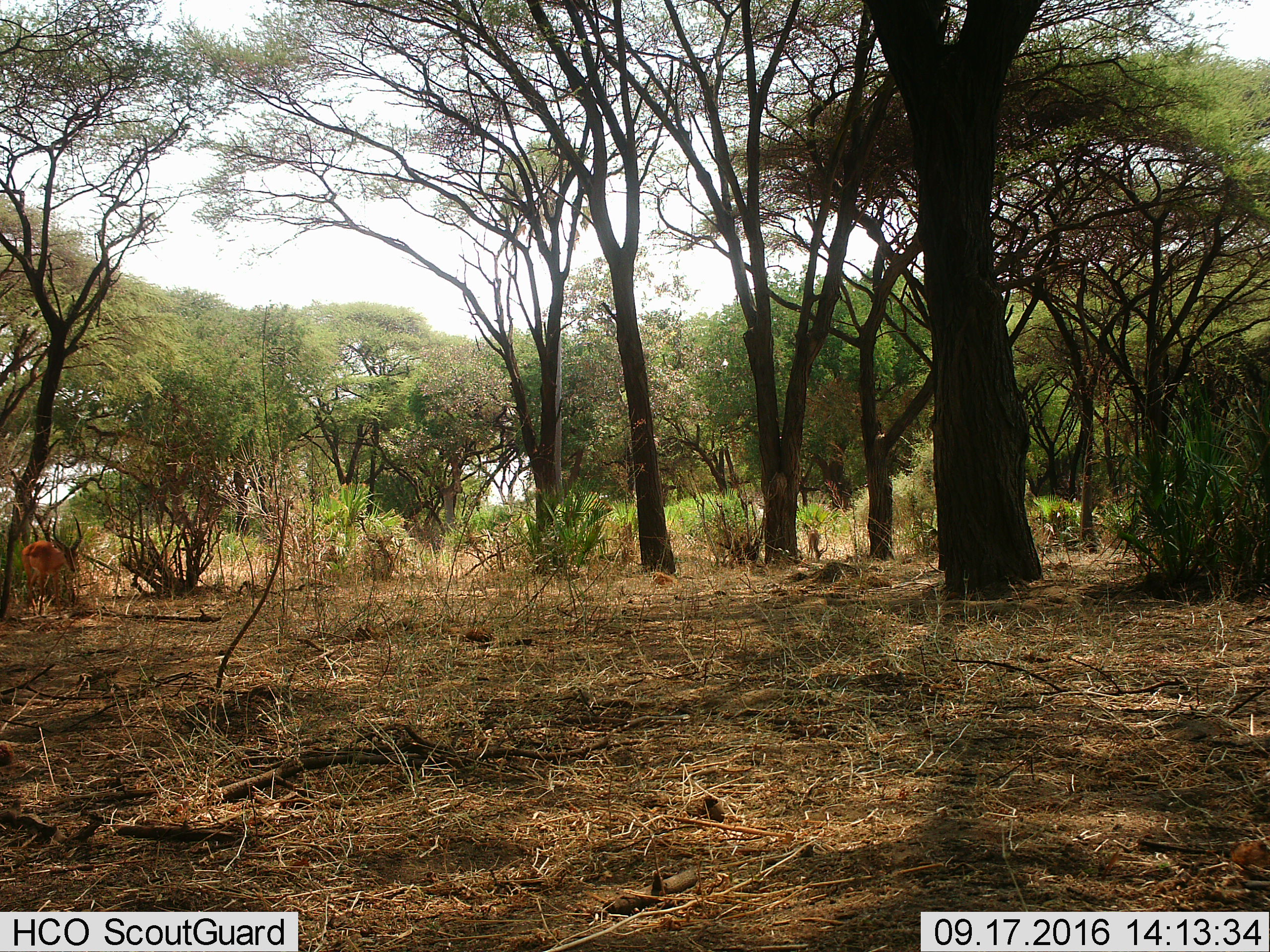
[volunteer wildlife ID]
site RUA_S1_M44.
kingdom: Animalia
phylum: Chordata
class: Mammalia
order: Artiodactyla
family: Bovidae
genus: Aepyceros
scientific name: Aepyceros melampus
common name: impala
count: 2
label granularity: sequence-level